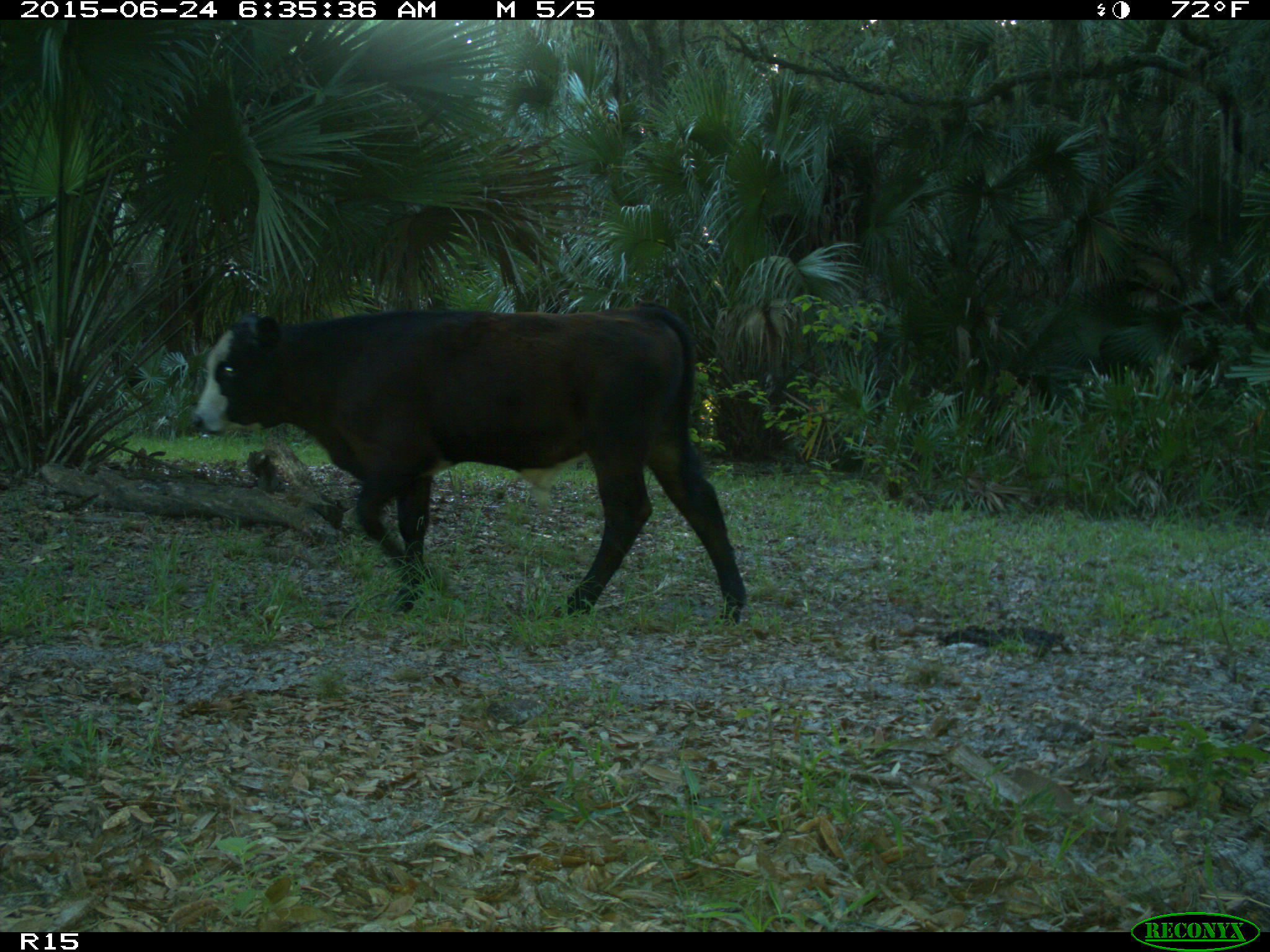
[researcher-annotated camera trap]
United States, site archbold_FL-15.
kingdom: Animalia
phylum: Chordata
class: Mammalia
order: Artiodactyla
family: Bovidae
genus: Bos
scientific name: Bos taurus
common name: domestic cow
Bos taurus (domestic cow).